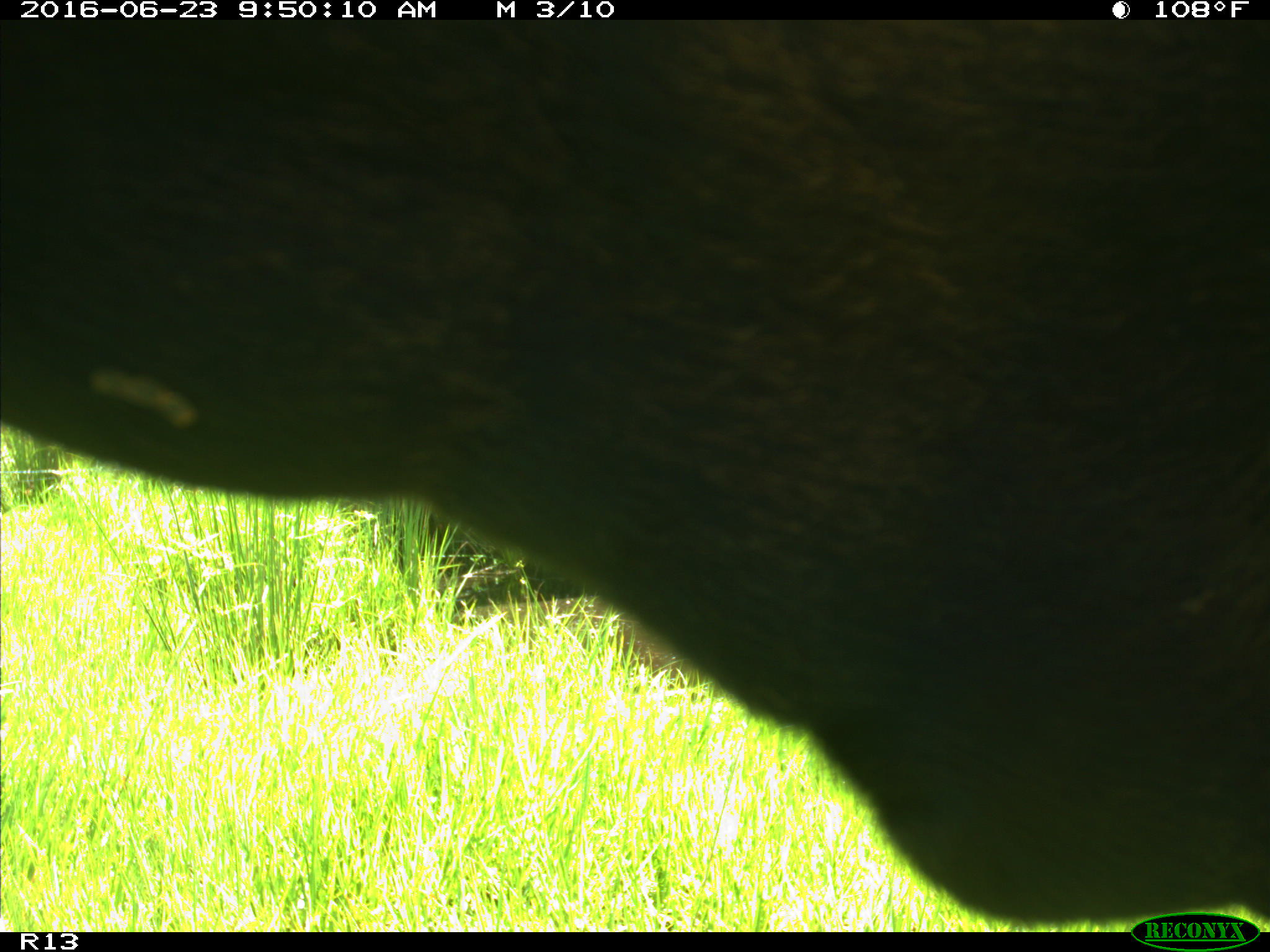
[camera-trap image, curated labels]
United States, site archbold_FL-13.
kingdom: Animalia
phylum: Chordata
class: Mammalia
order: Artiodactyla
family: Bovidae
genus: Bos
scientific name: Bos taurus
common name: domestic cow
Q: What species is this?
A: Bos taurus (domestic cow).